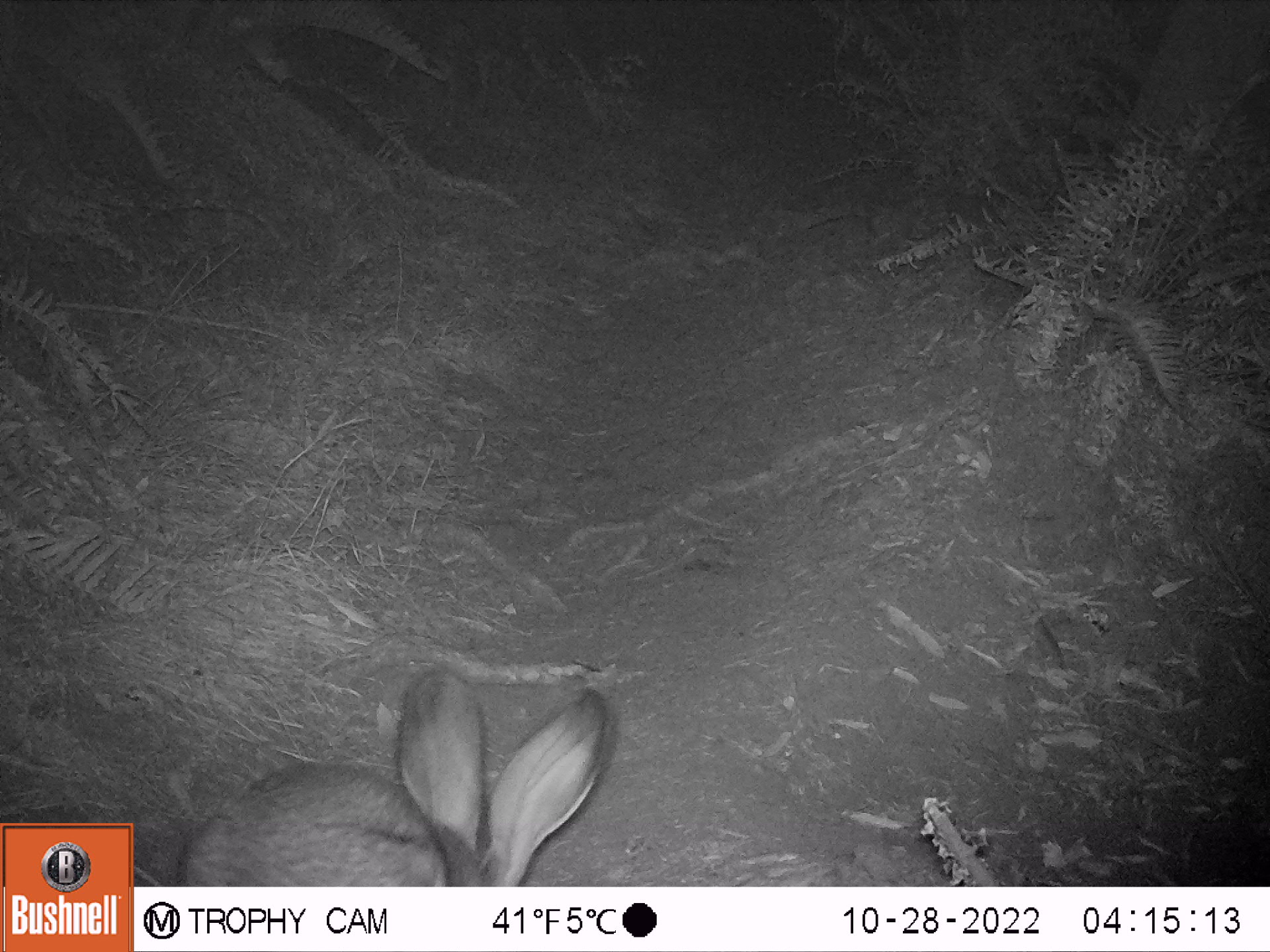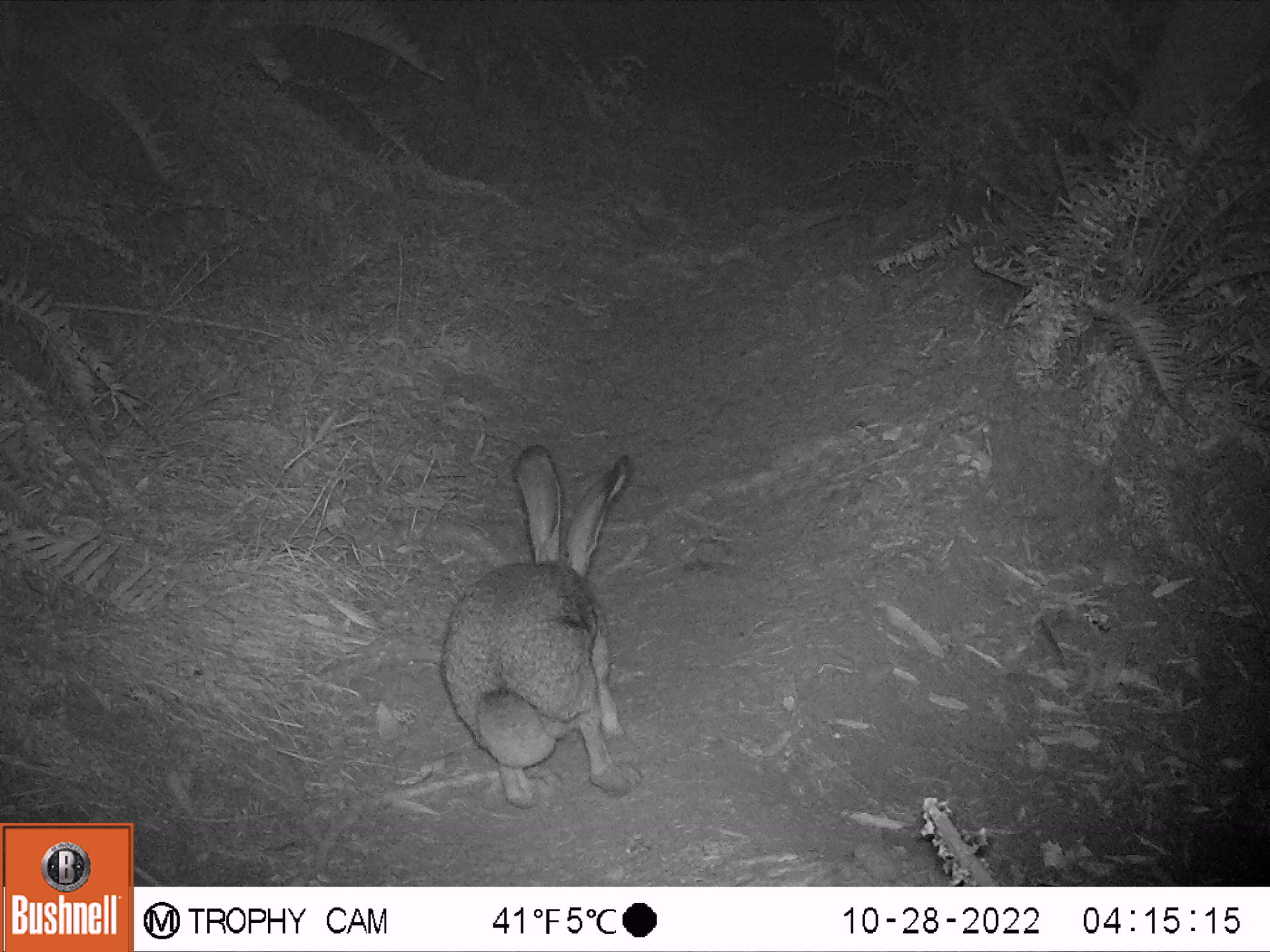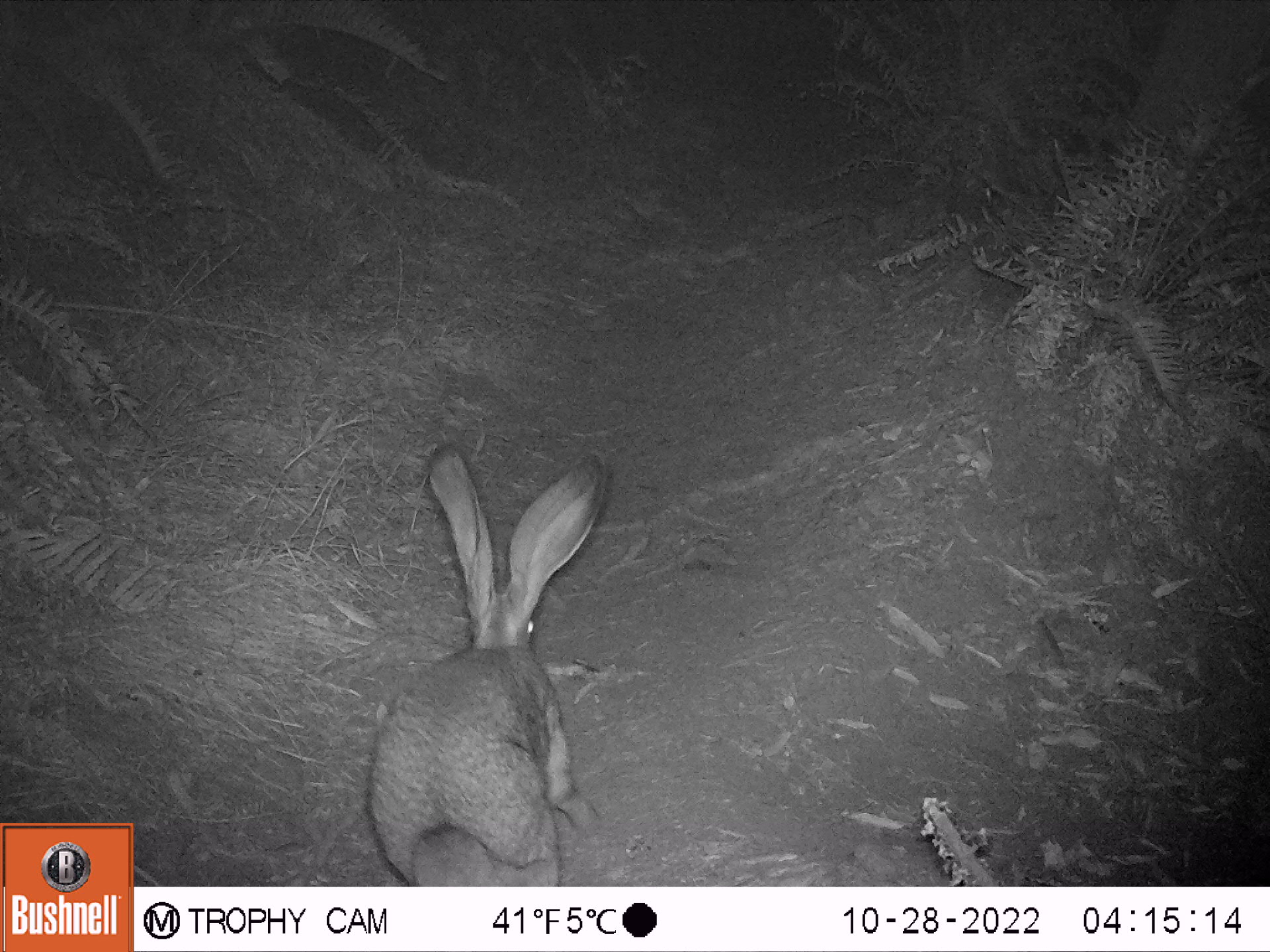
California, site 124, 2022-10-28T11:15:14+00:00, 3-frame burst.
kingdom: Animalia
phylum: Chordata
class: Mammalia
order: Lagomorpha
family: Leporidae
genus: Lepus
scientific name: Lepus californicus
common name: black-tailed jackrabbit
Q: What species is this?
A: Black-tailed jackrabbit (Lepus californicus).